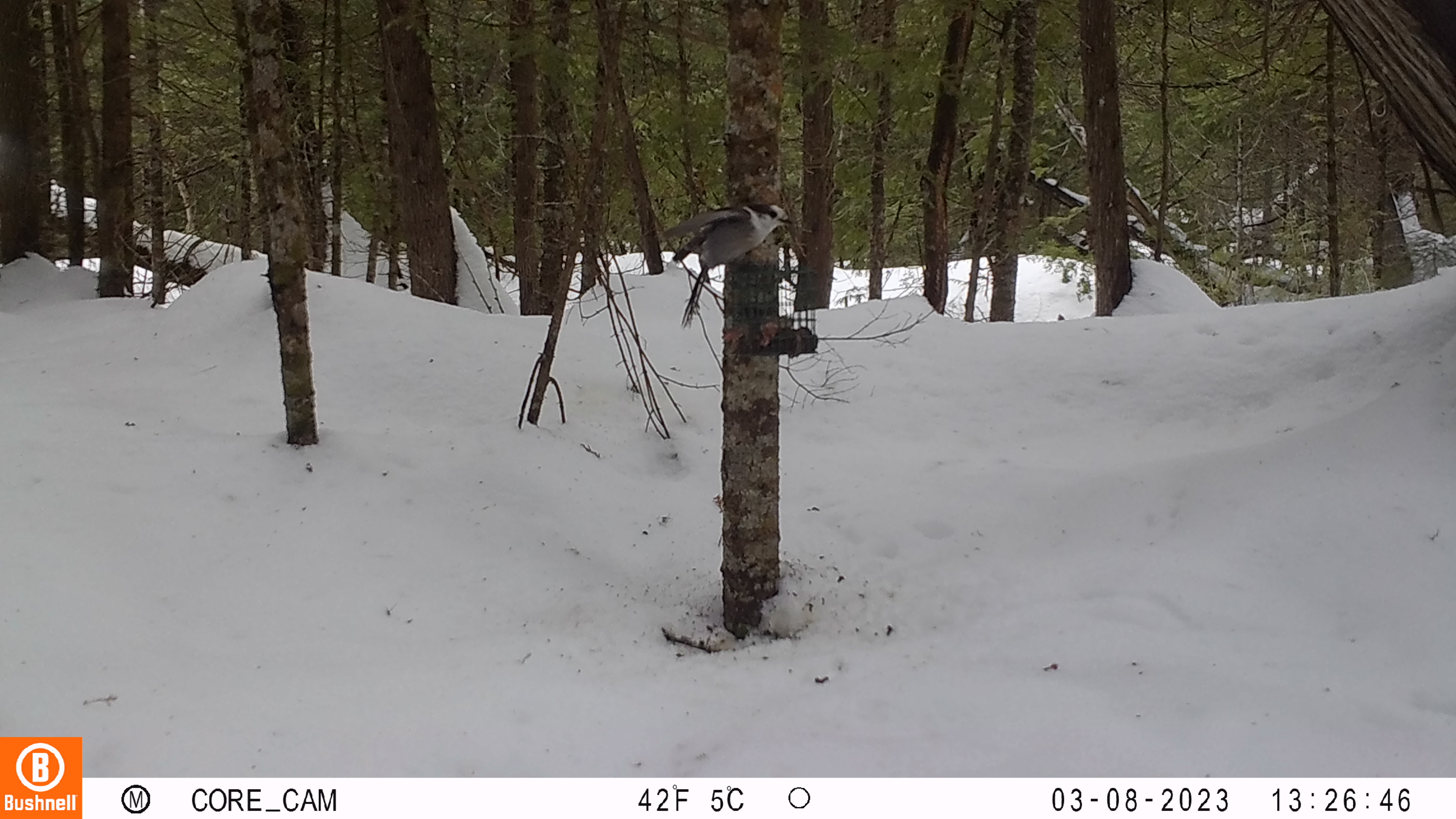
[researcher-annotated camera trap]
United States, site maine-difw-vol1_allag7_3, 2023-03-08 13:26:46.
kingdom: Animalia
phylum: Chordata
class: Aves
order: Passeriformes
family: Corvidae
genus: Perisoreus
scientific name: Perisoreus canadensis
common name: canada jay